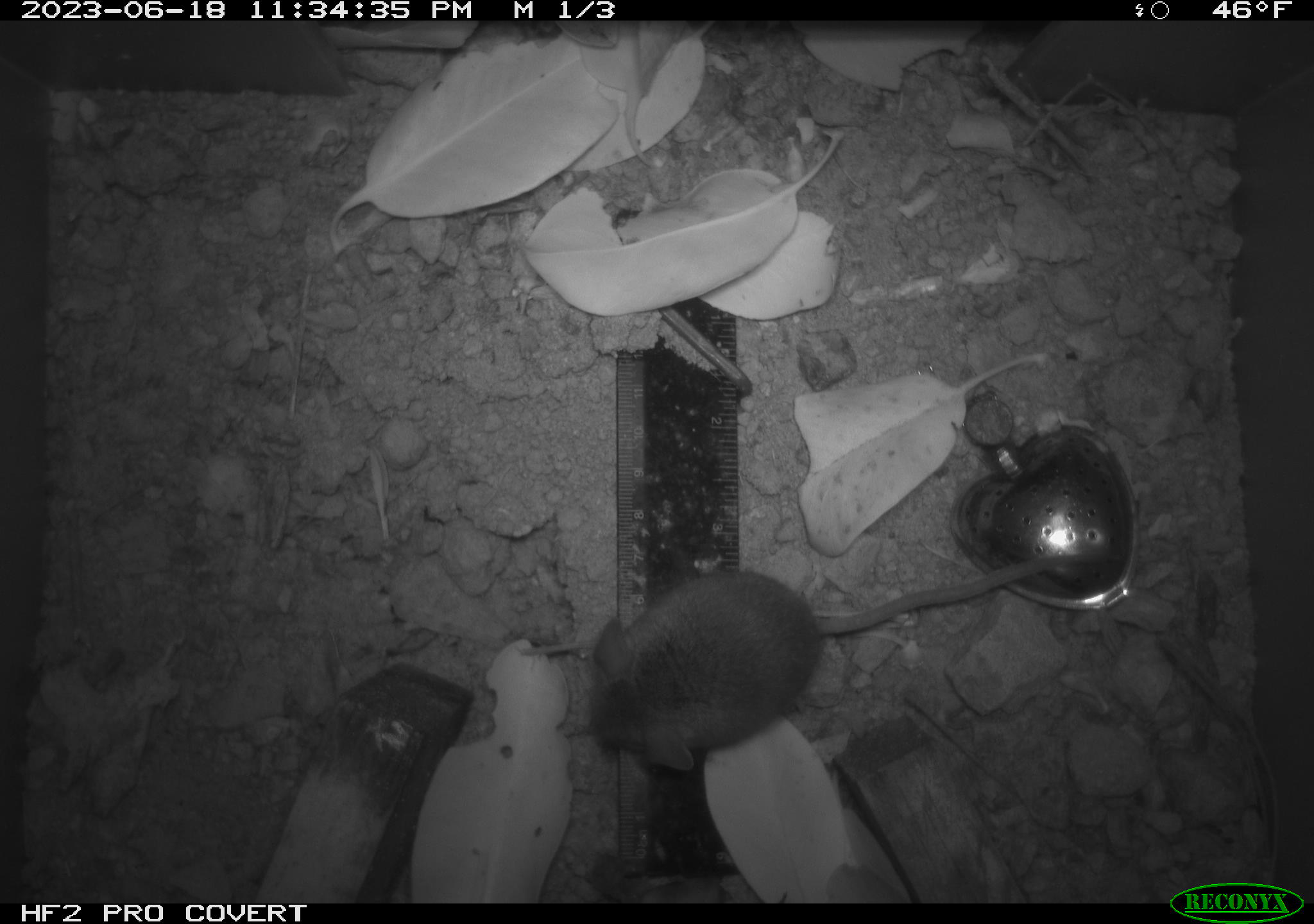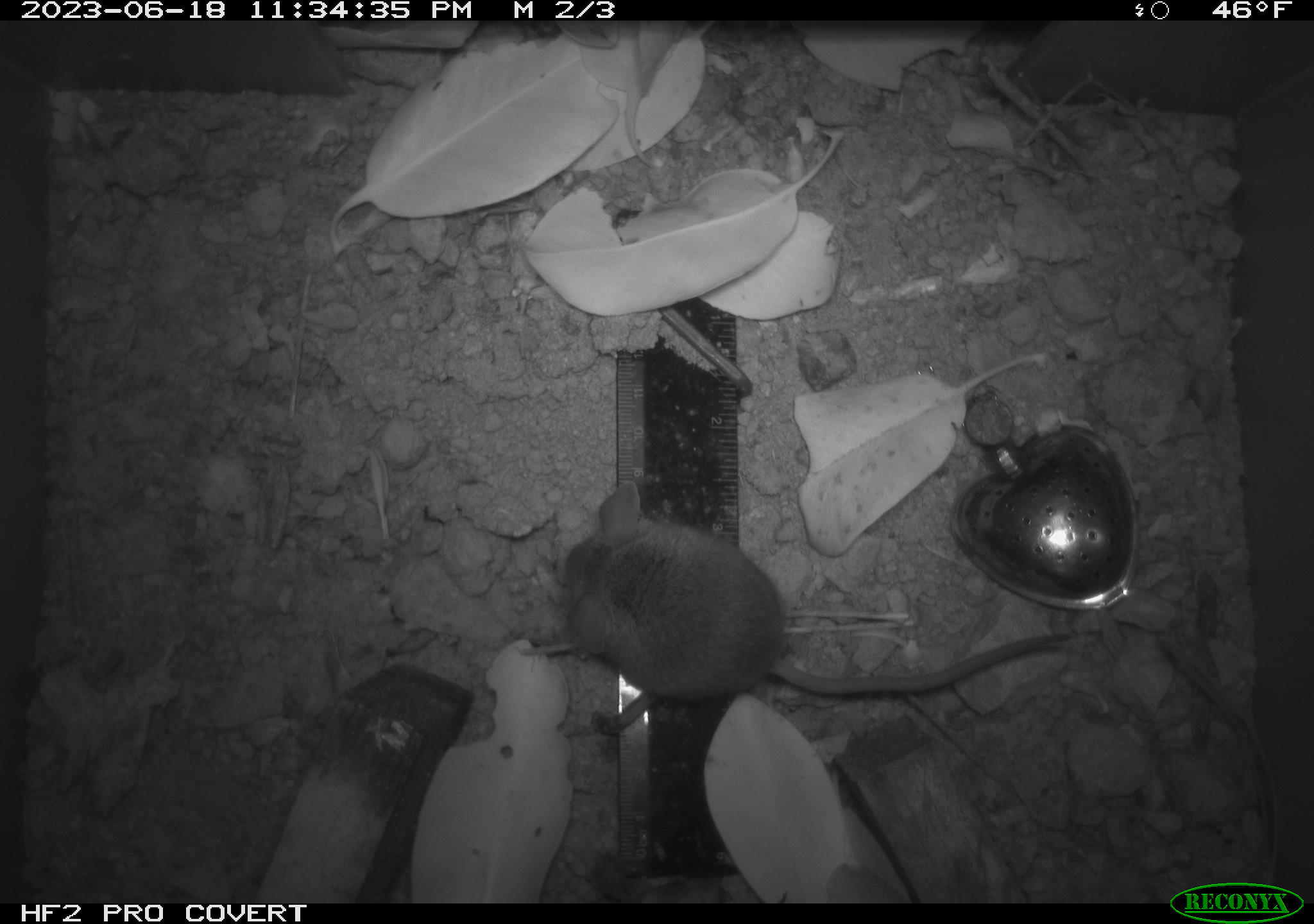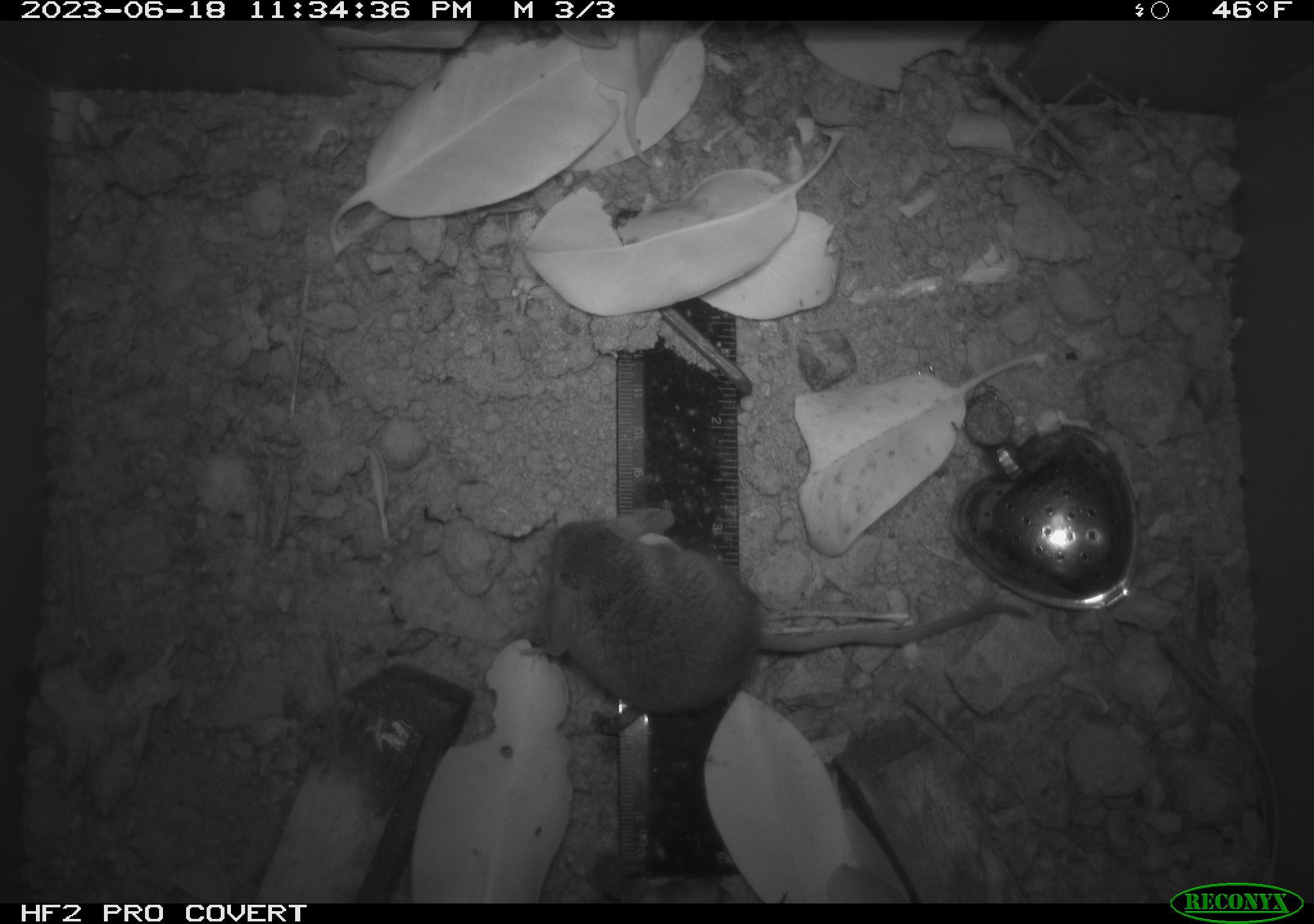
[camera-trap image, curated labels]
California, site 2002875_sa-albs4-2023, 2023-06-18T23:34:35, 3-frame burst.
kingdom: Animalia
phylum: Chordata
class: Mammalia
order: Rodentia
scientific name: Rodentia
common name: mouse species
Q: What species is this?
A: Mouse species (Rodentia).